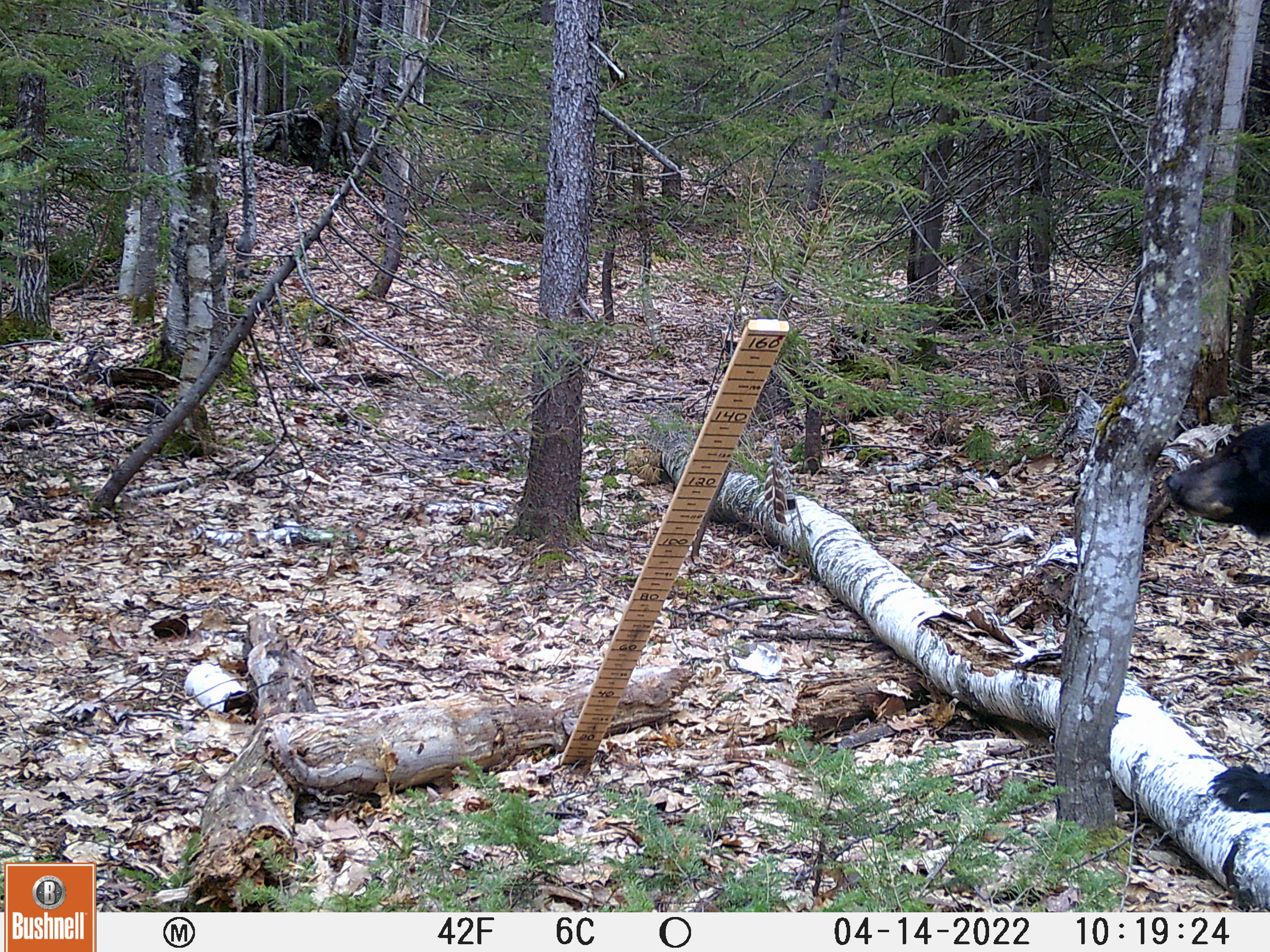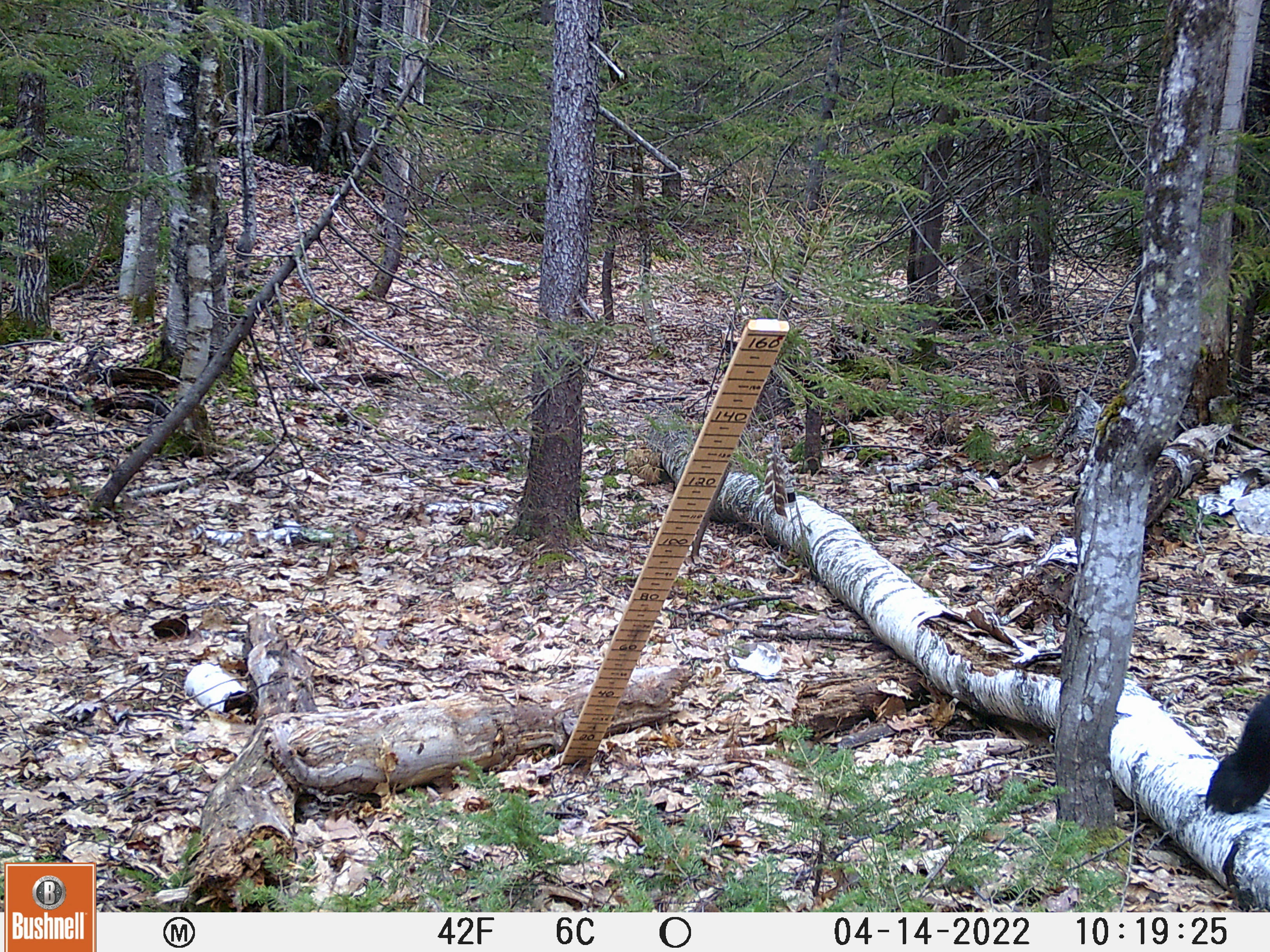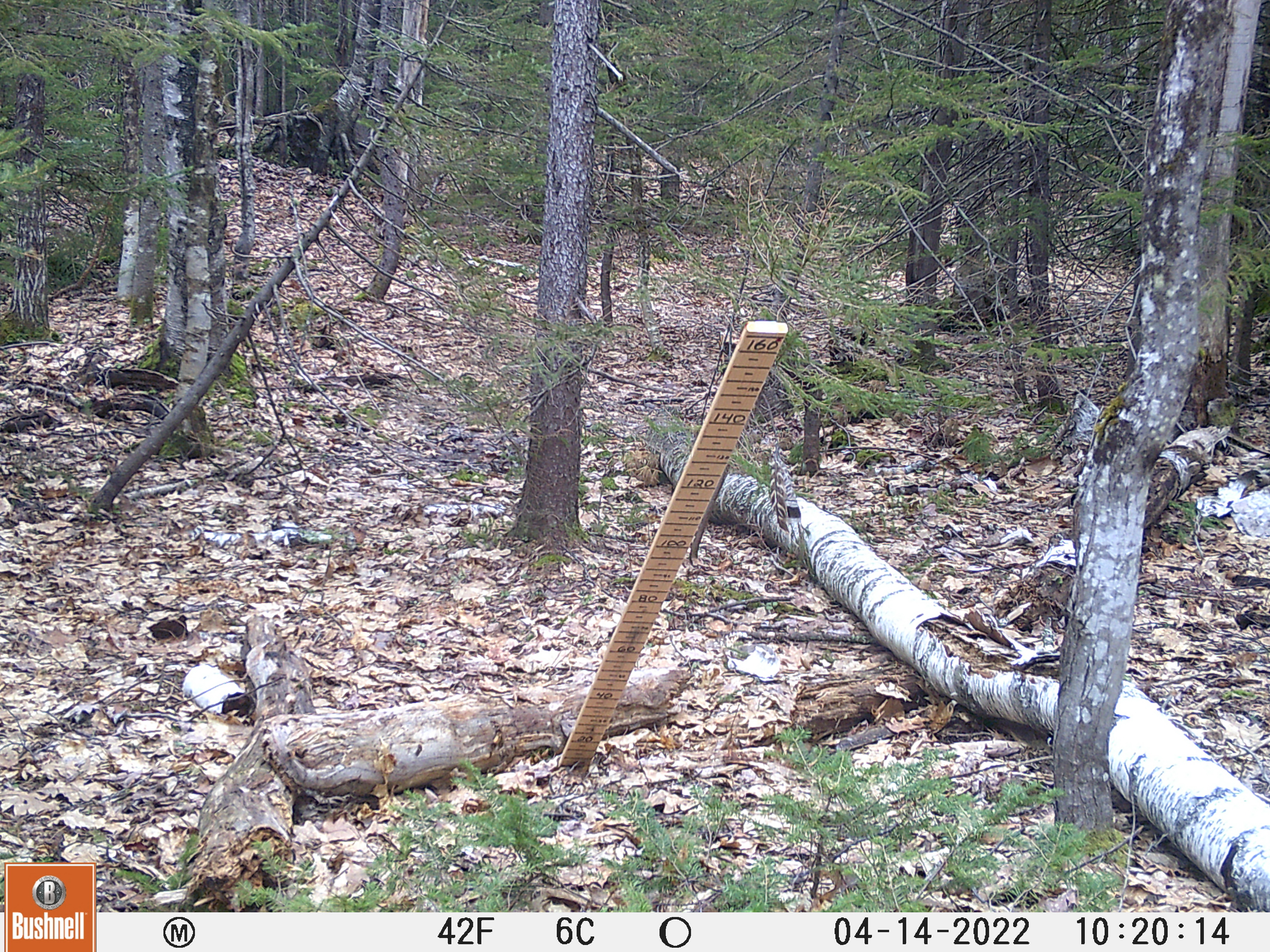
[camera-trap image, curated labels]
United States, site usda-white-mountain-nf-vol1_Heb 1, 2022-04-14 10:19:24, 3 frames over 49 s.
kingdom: Animalia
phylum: Chordata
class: Mammalia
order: Carnivora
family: Ursidae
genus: Ursus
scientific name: Ursus americanus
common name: black bear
Black bear (Ursus americanus).